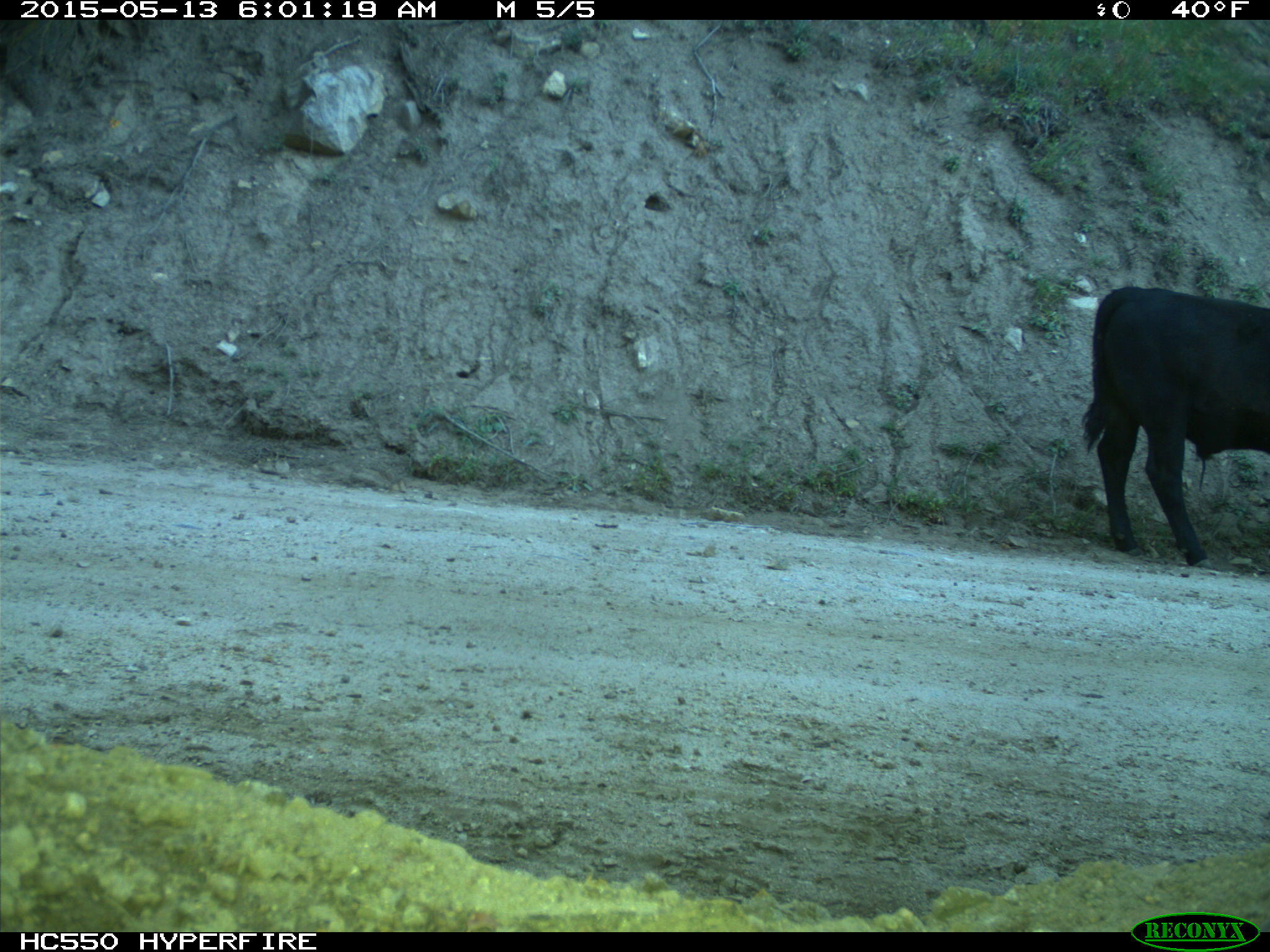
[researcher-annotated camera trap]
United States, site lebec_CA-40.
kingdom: Animalia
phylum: Chordata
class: Mammalia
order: Artiodactyla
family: Bovidae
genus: Bos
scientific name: Bos taurus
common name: domestic cow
Bos taurus (domestic cow).